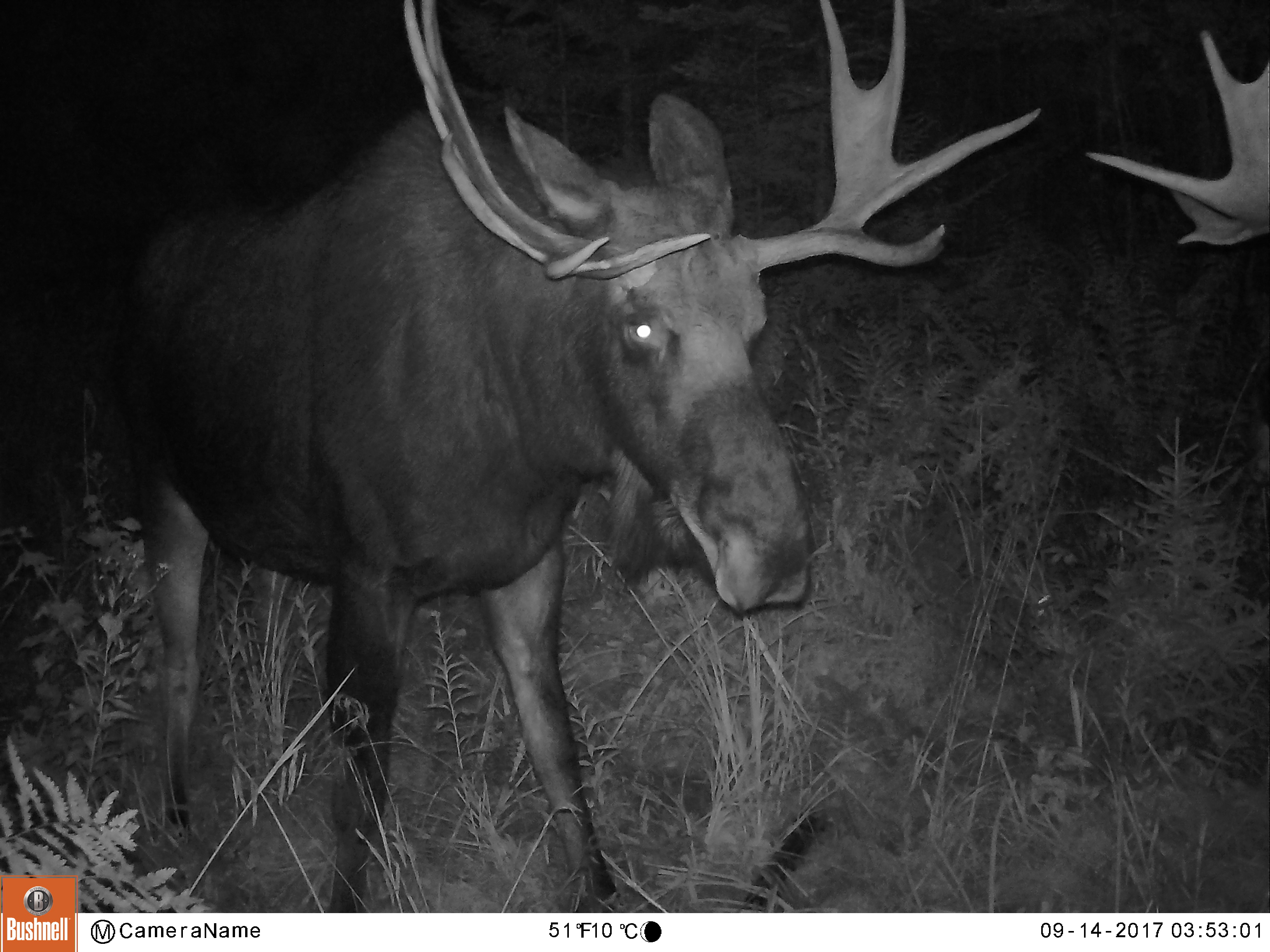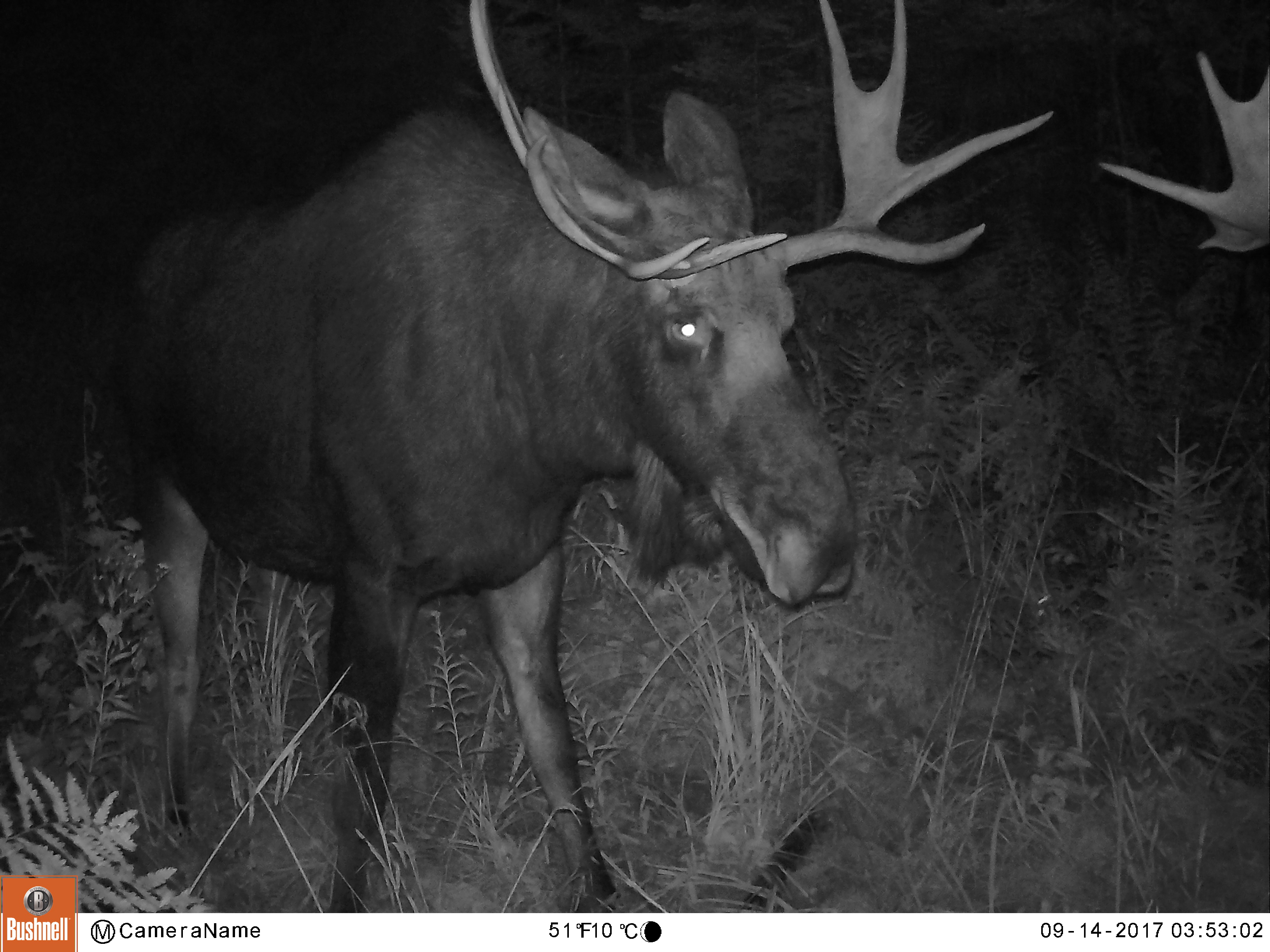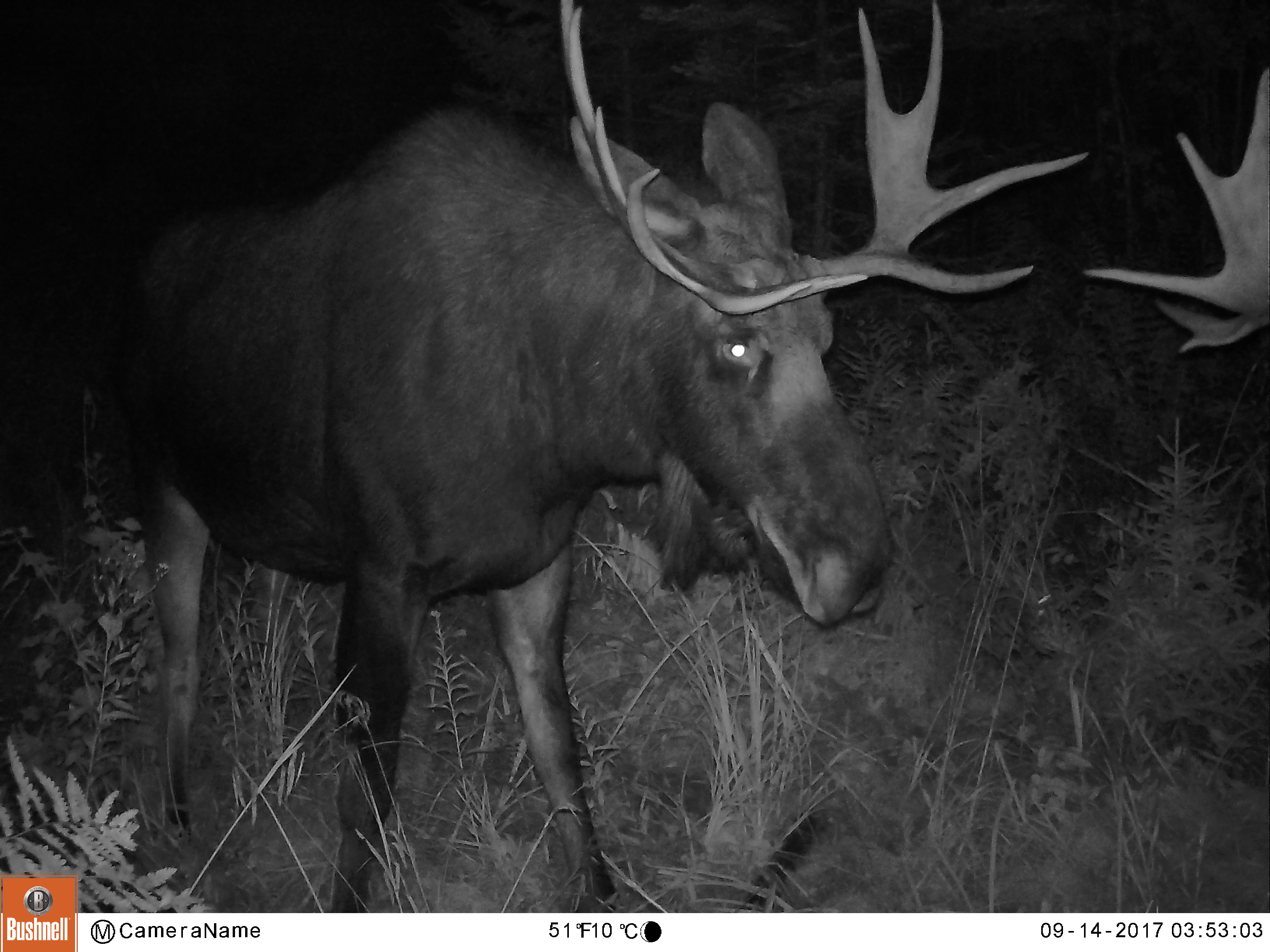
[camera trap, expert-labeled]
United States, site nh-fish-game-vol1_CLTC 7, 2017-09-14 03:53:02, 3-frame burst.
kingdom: Animalia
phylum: Chordata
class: Mammalia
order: Artiodactyla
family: Cervidae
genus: Alces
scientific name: Alces alces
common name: moose